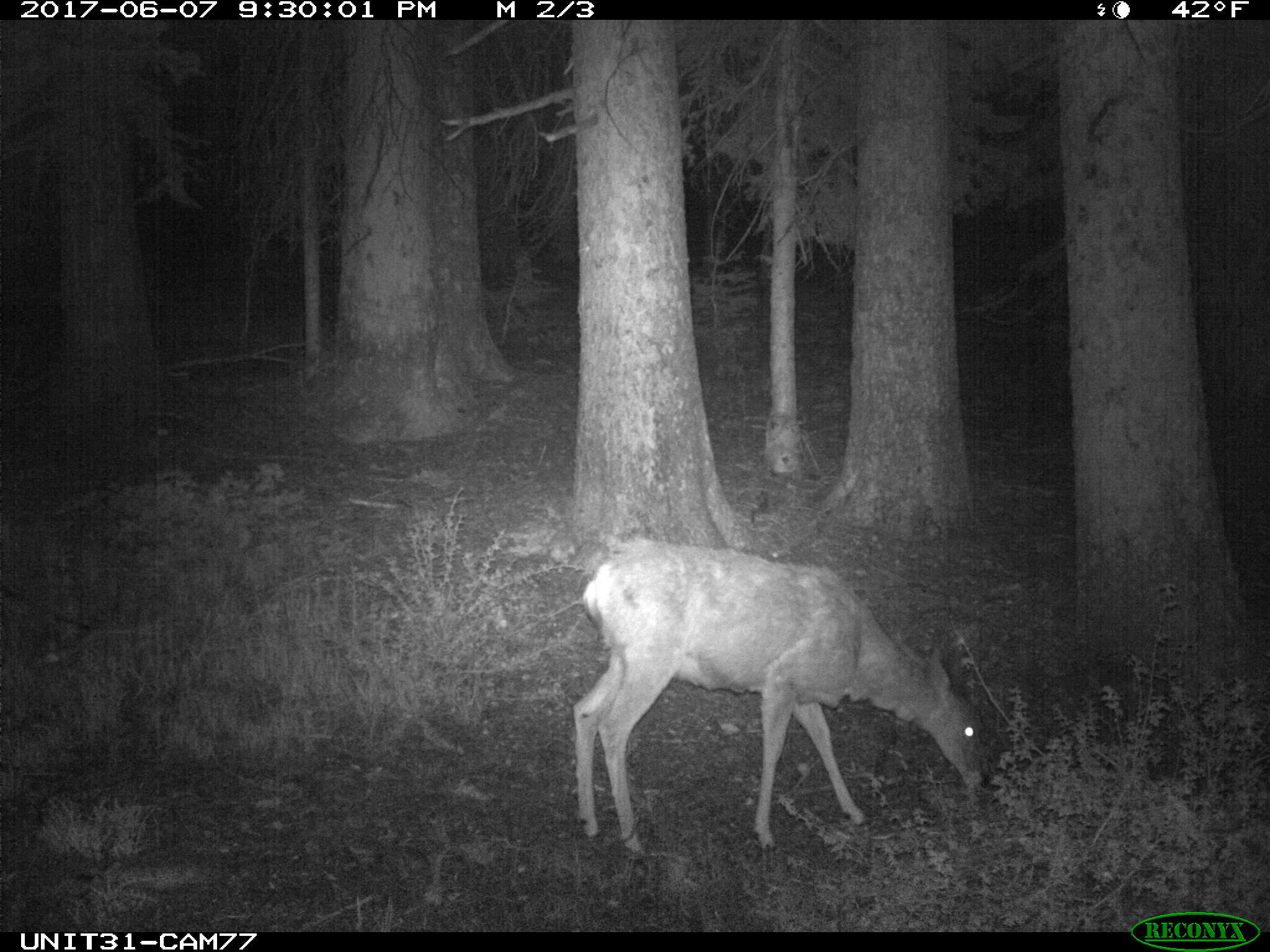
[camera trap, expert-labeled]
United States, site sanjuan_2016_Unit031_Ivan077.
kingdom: Animalia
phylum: Chordata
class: Mammalia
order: Artiodactyla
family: Cervidae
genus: Odocoileus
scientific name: Odocoileus hemionus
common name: mule deer